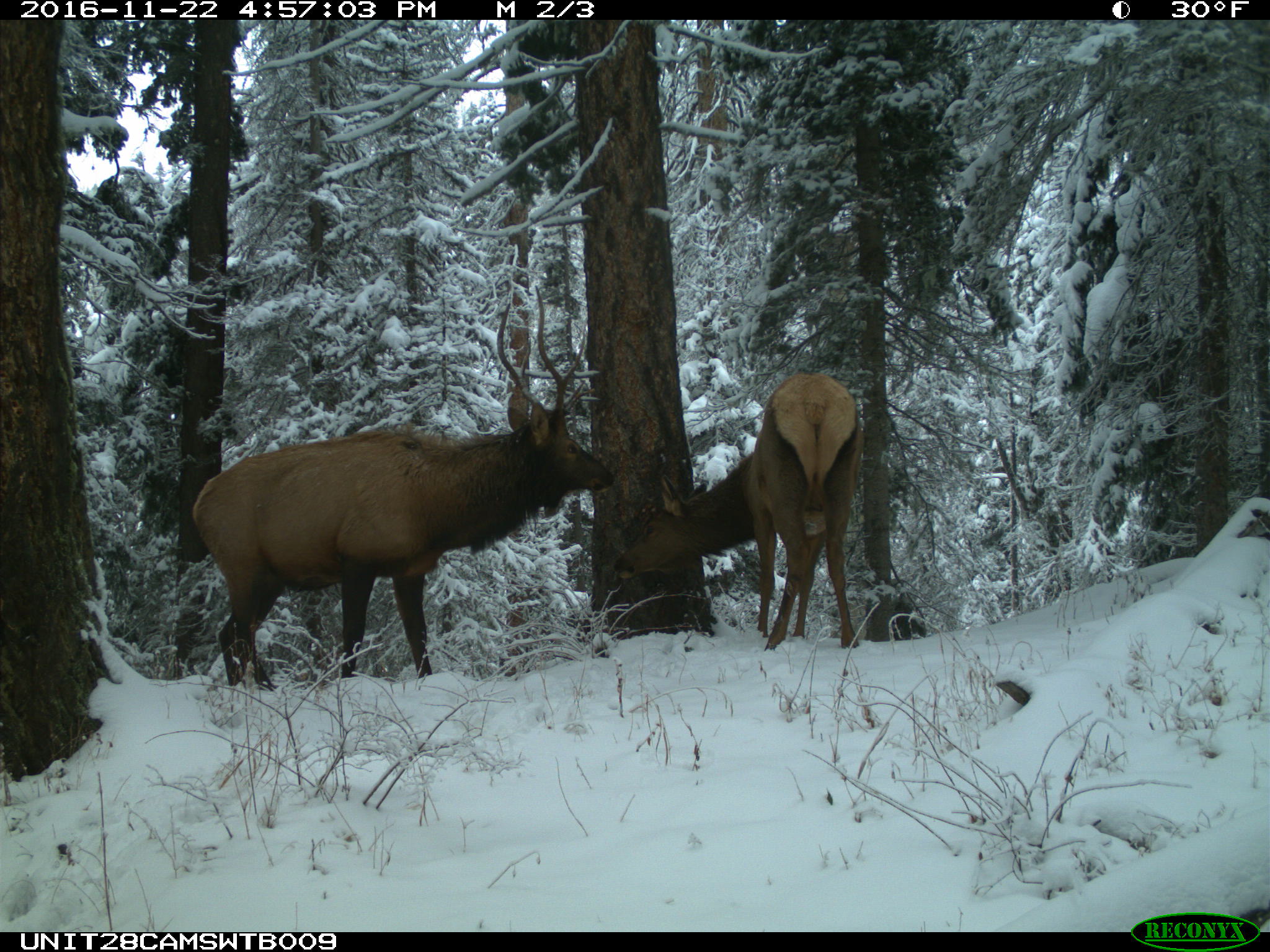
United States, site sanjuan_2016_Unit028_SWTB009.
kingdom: Animalia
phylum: Chordata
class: Mammalia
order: Artiodactyla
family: Cervidae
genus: Cervus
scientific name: Cervus elaphus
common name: red deer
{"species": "Cervus elaphus (red deer)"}